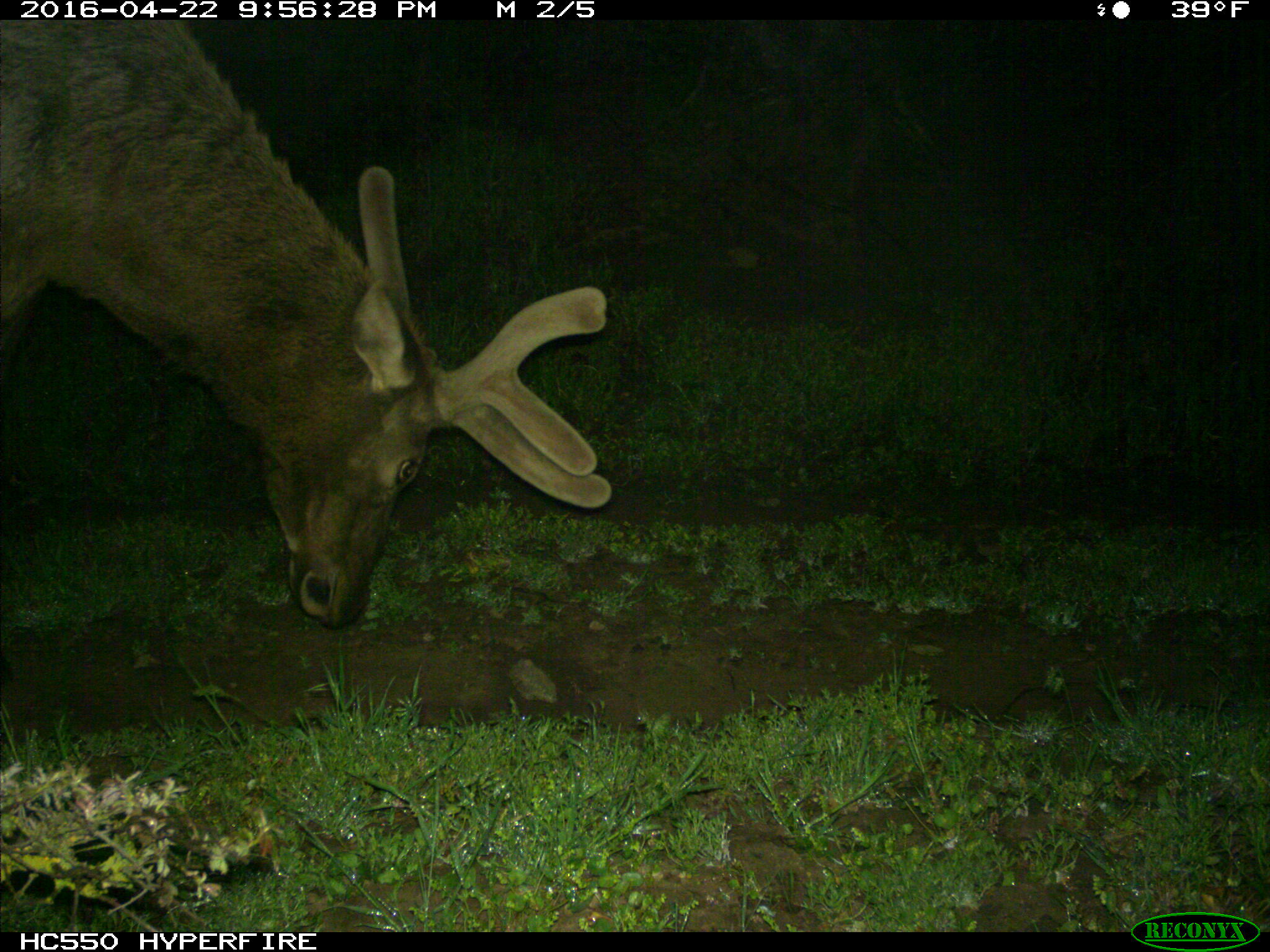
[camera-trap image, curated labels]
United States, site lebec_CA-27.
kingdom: Animalia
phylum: Chordata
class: Mammalia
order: Artiodactyla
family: Cervidae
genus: Cervus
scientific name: Cervus canadensis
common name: elk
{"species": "Cervus canadensis (elk)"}